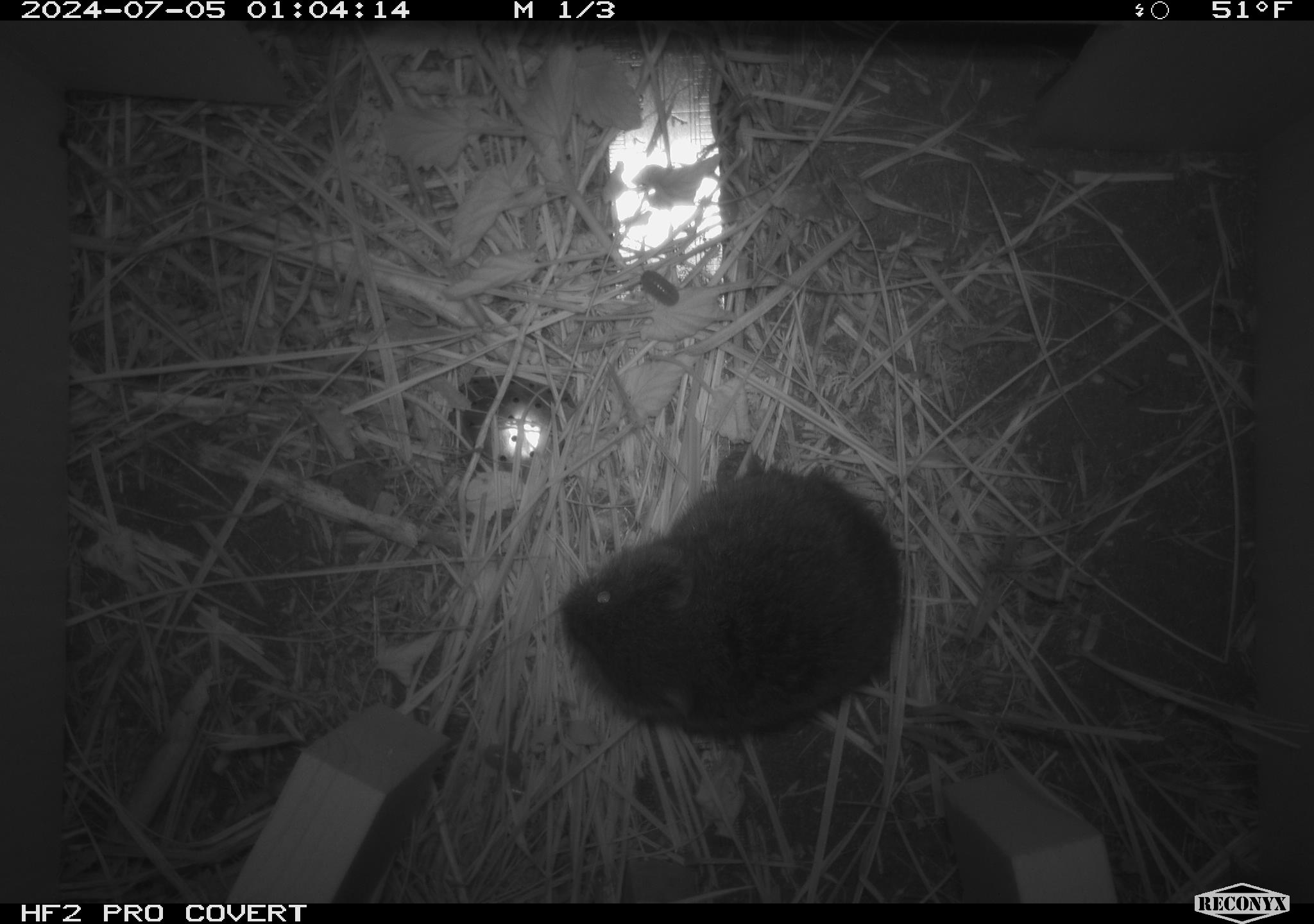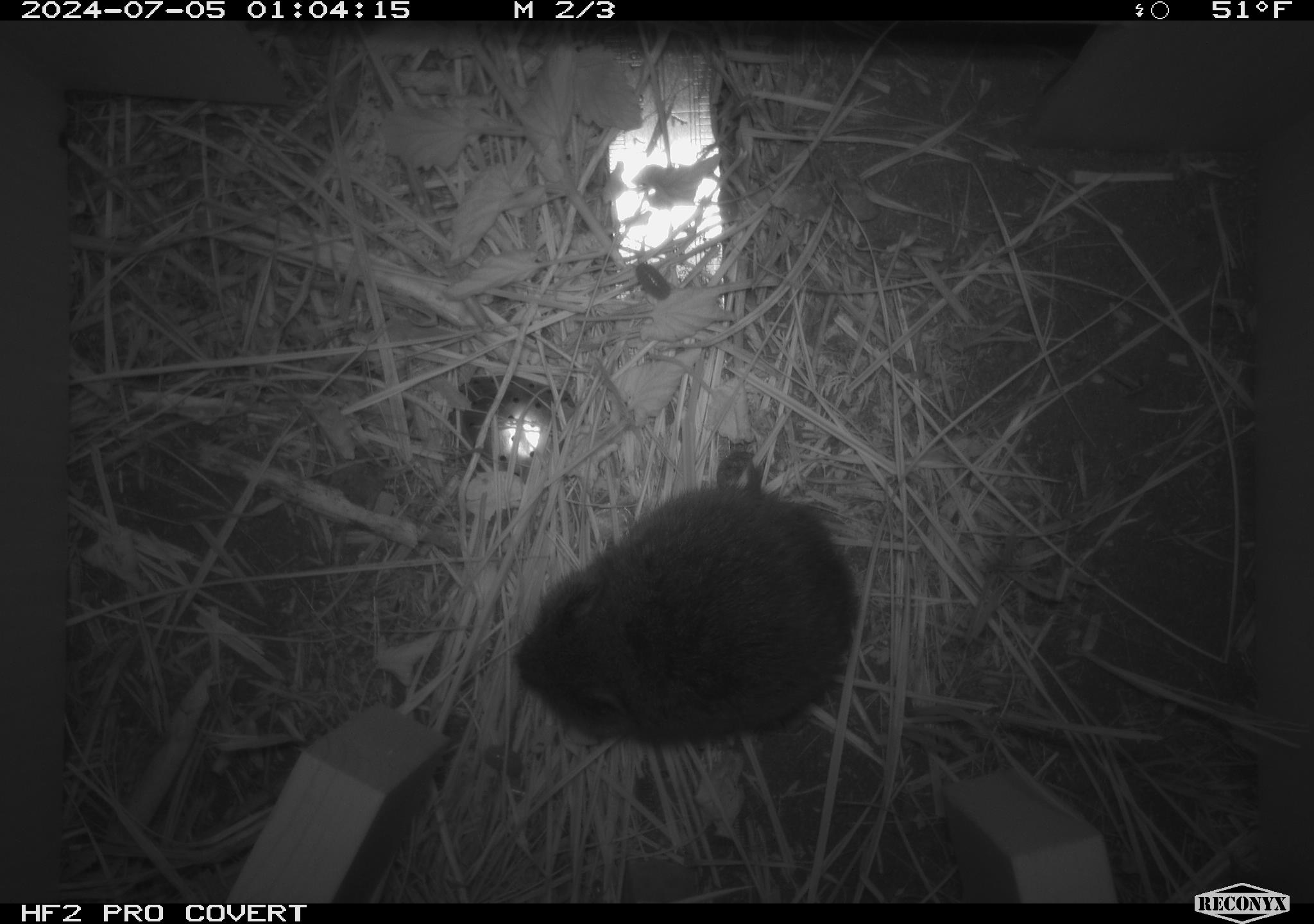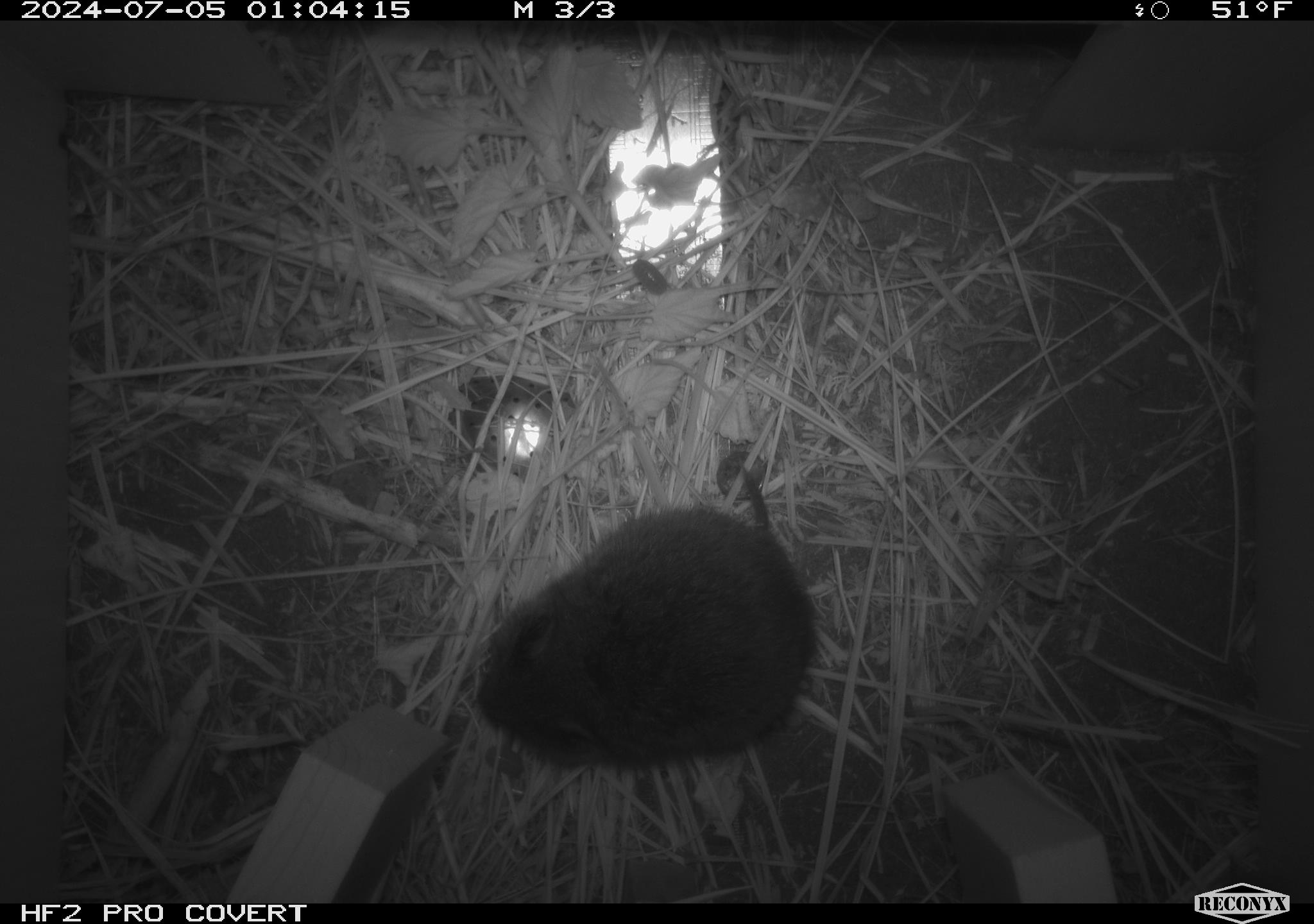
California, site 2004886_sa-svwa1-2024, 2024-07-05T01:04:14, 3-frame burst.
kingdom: Animalia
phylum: Chordata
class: Mammalia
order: Rodentia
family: Cricetidae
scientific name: Arvicolinae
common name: voles, lemmings, and muskrats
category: arvicolinae subfamily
Arvicolinae subfamily (voles, lemmings, and muskrats) (Arvicolinae).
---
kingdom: Animalia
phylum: Arthropoda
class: Malacostraca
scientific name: Malacostraca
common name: amphipods, crabs, isopods, krill, lobsters and shrimps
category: malacostracan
Malacostracan (amphipods, crabs, isopods, krill, lobsters and shrimps) (Malacostraca).